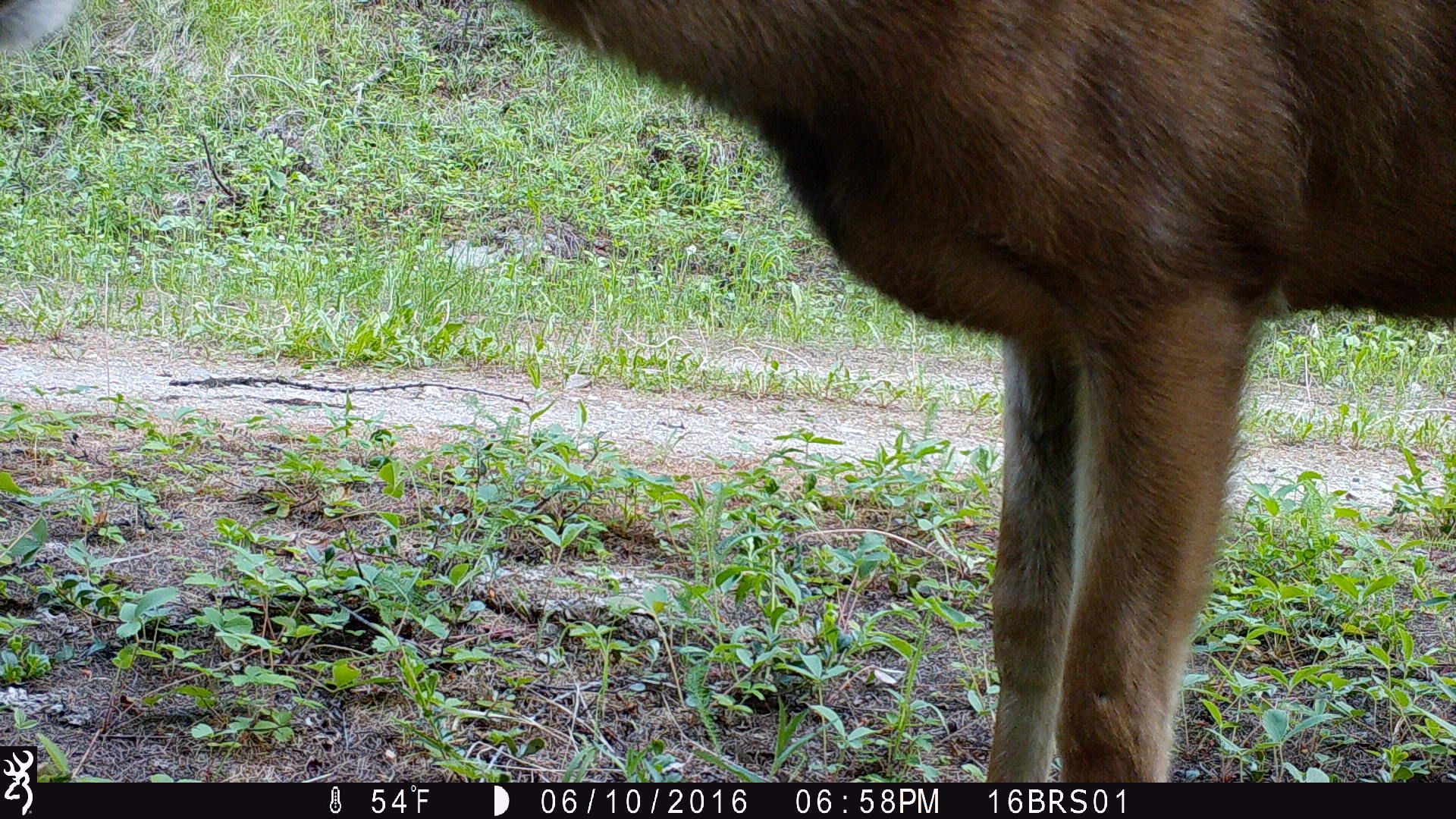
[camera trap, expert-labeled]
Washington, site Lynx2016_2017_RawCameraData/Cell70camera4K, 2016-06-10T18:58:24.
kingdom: Animalia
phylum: Chordata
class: Mammalia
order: Artiodactyla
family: Cervidae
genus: Odocoileus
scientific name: Odocoileus hemionus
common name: mule deer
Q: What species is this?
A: Odocoileus hemionus (mule deer).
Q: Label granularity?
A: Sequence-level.